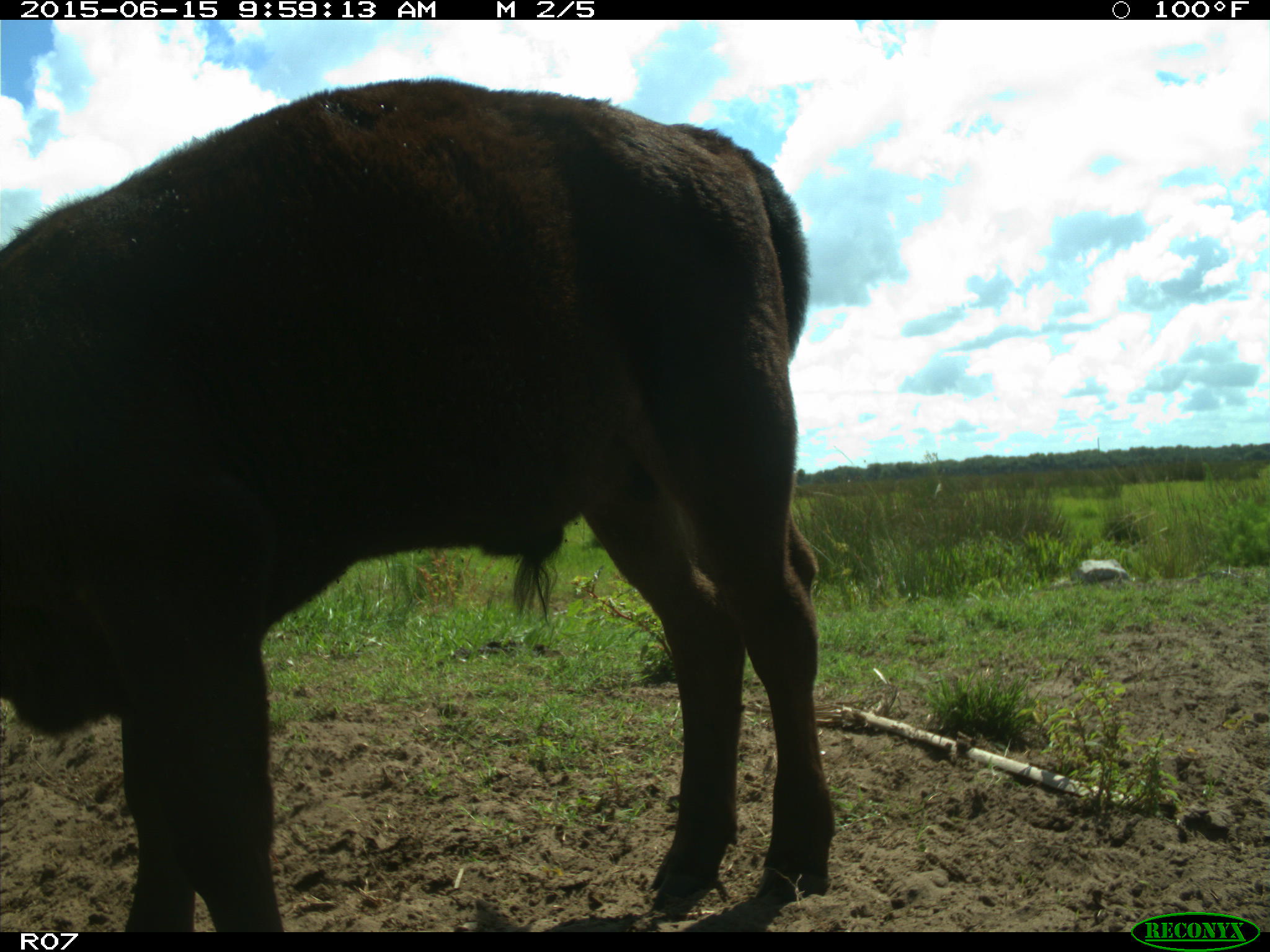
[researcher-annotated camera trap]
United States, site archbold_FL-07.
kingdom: Animalia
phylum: Chordata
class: Mammalia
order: Artiodactyla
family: Bovidae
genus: Bos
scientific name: Bos taurus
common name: domestic cow